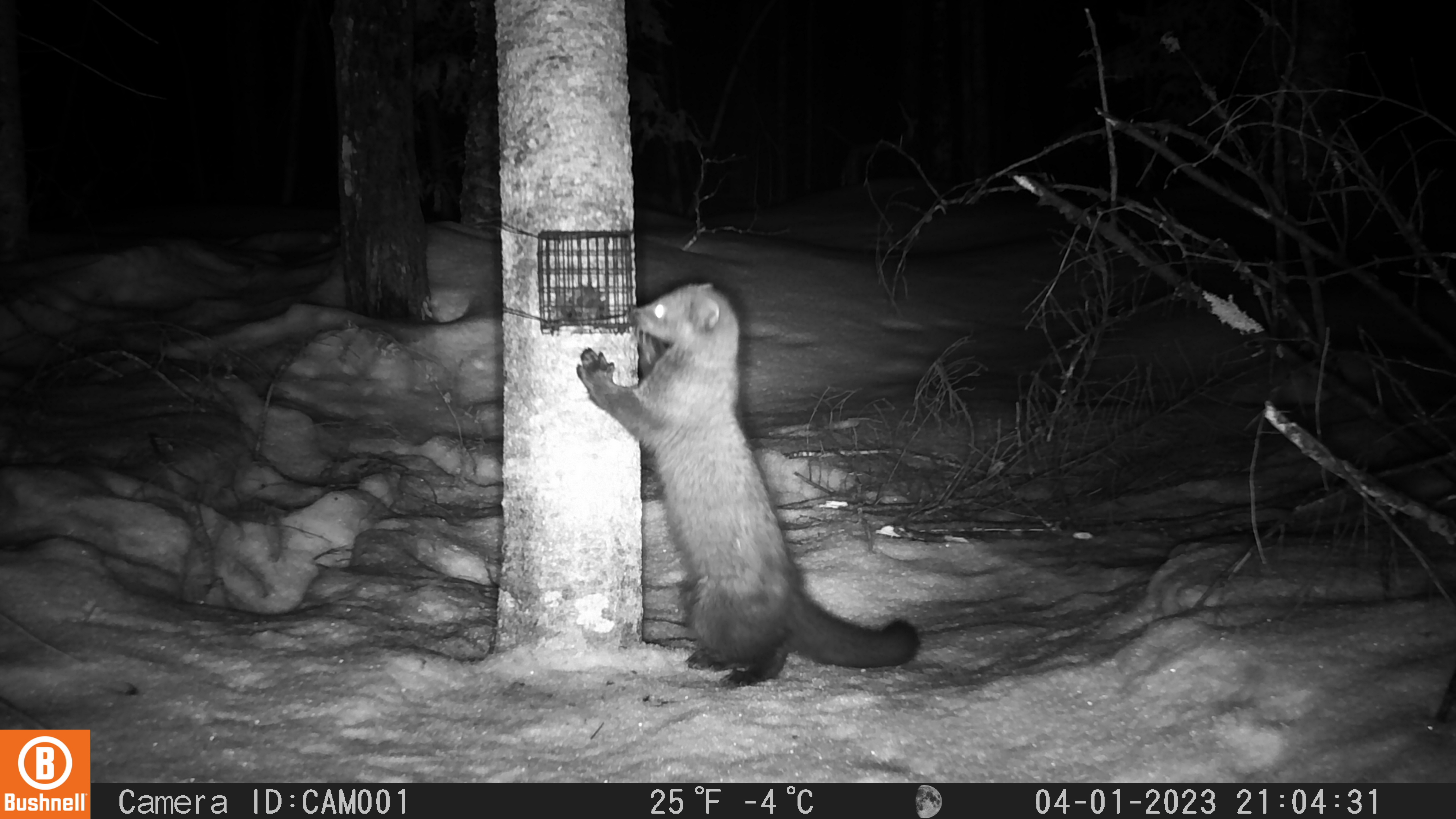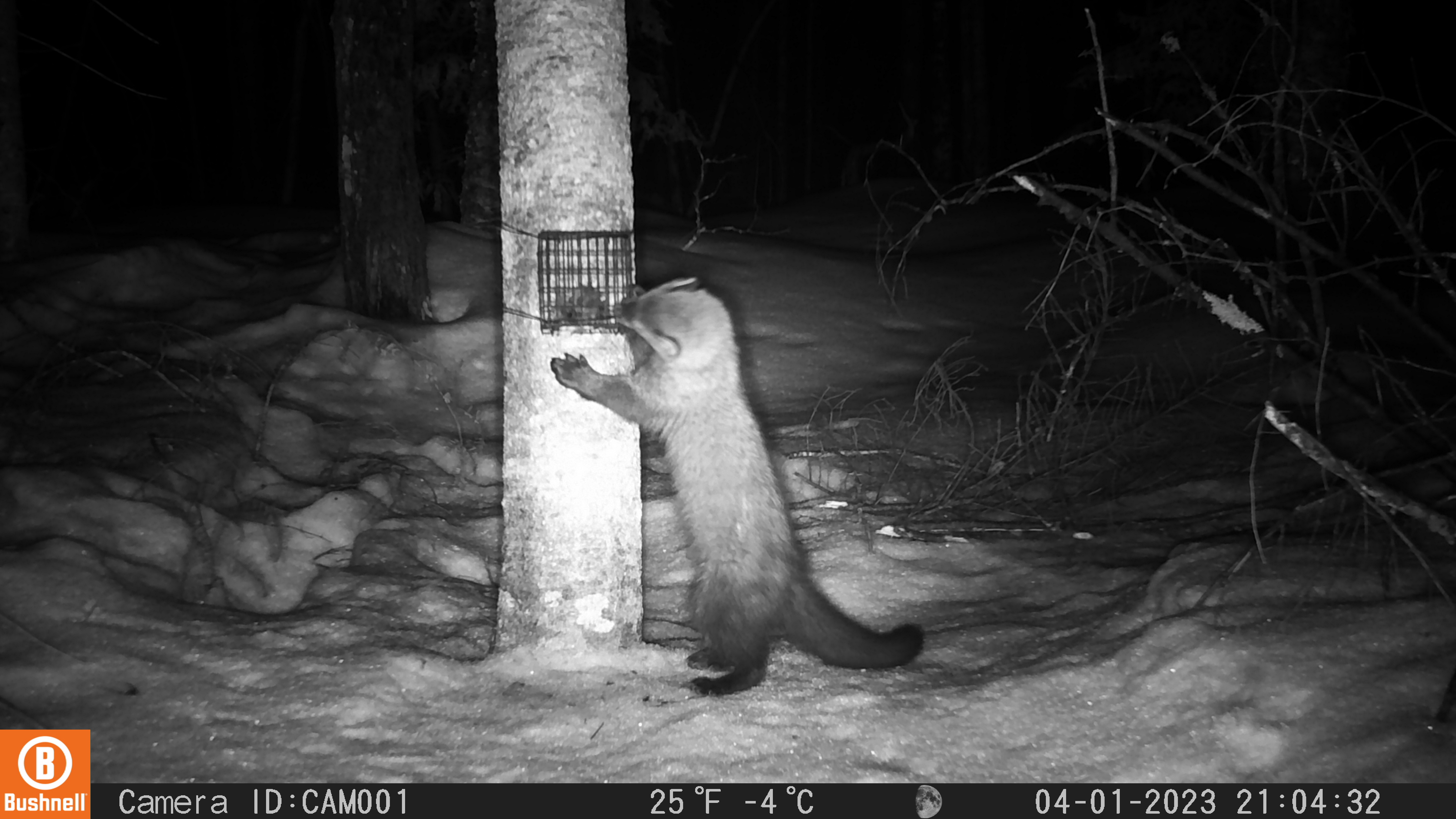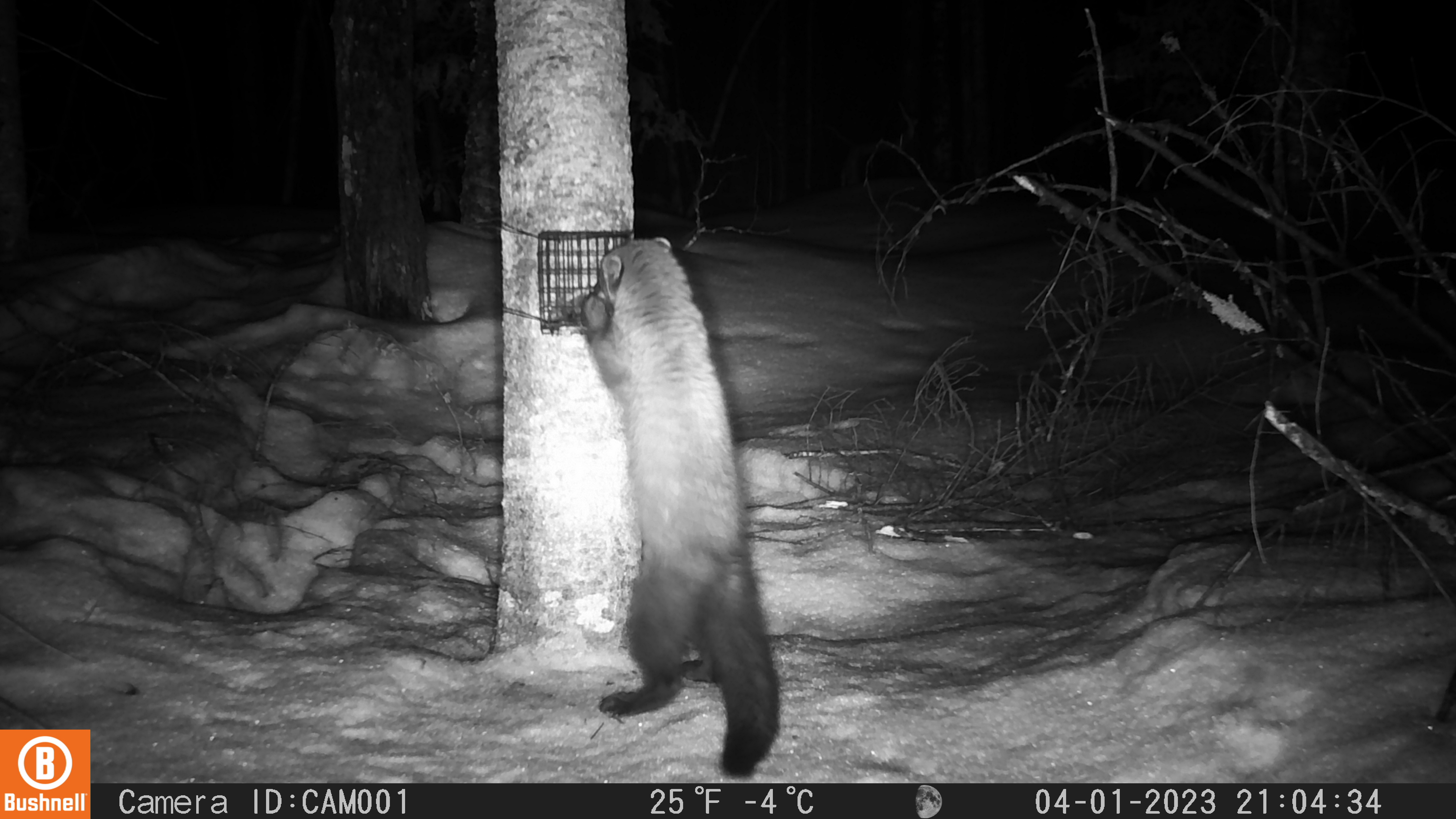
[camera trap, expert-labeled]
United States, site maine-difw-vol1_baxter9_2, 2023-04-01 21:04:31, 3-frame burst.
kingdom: Animalia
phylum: Chordata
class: Mammalia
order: Carnivora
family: Mustelidae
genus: Pekania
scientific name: Pekania pennanti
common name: fisher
Fisher (Pekania pennanti).